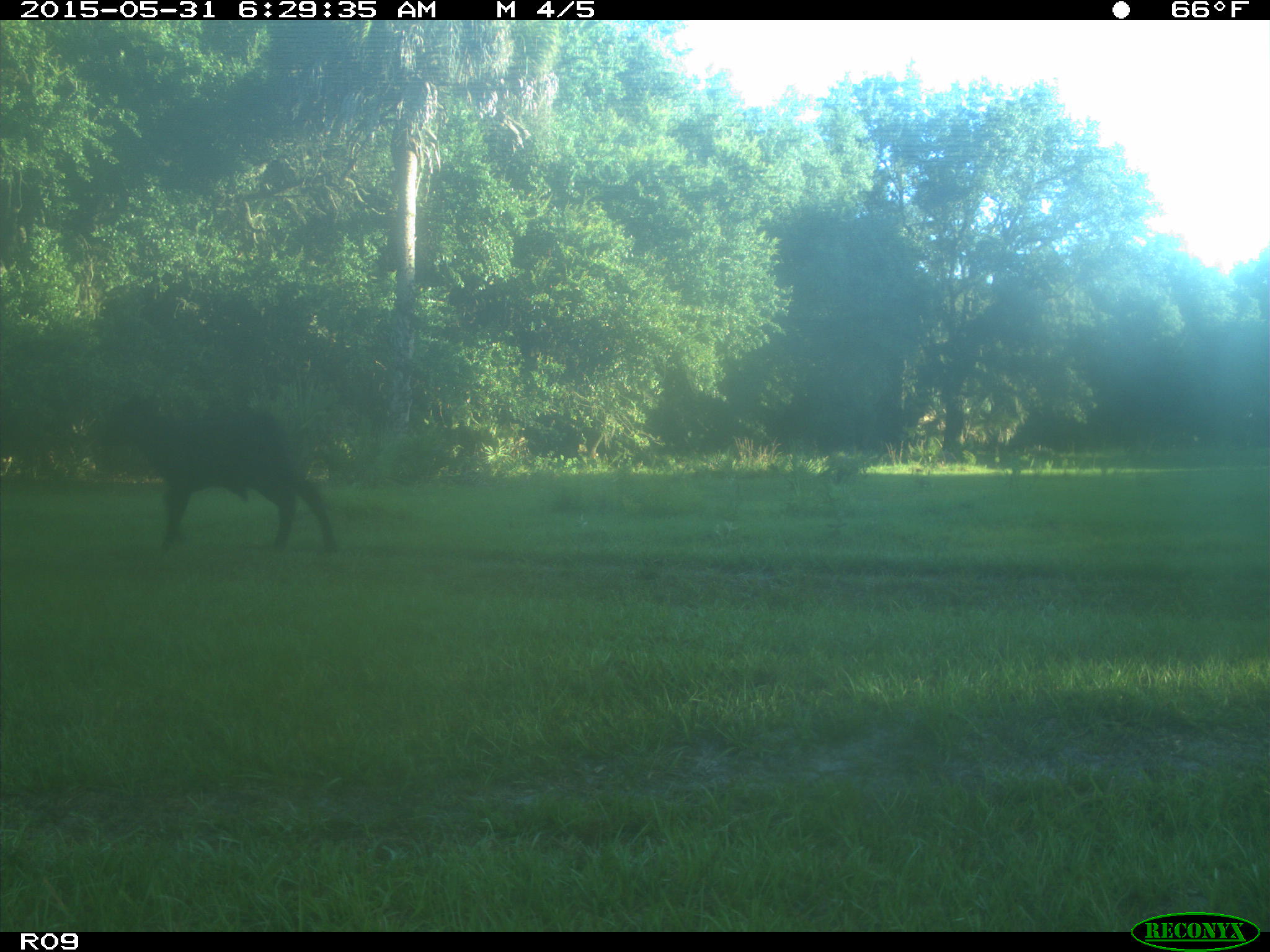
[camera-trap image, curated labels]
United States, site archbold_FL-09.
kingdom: Animalia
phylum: Chordata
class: Mammalia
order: Artiodactyla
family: Bovidae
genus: Bos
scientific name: Bos taurus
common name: domestic cow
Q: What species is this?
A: Bos taurus (domestic cow).